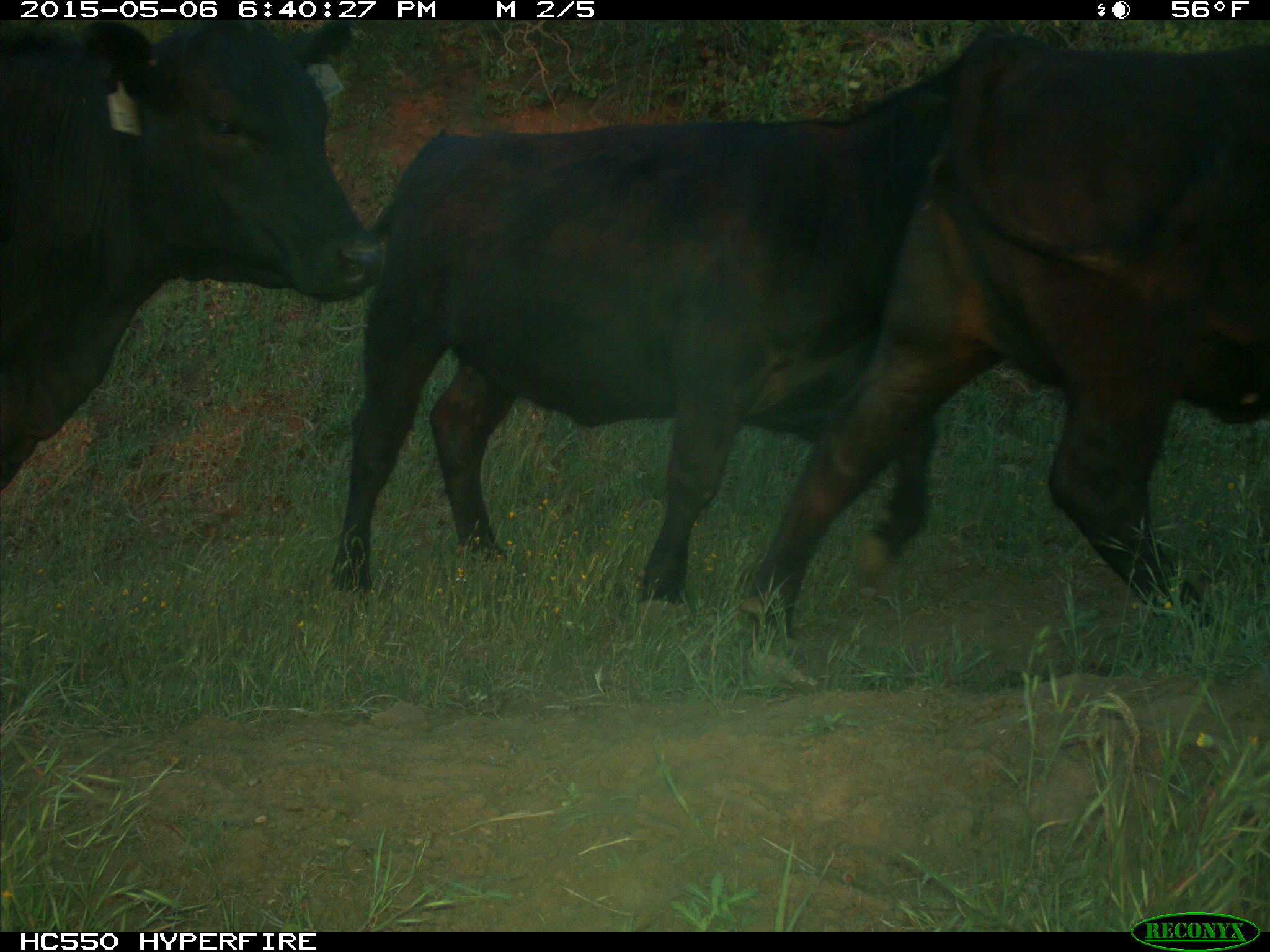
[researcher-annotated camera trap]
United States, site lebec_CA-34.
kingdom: Animalia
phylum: Chordata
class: Mammalia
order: Artiodactyla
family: Bovidae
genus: Bos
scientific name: Bos taurus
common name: domestic cow